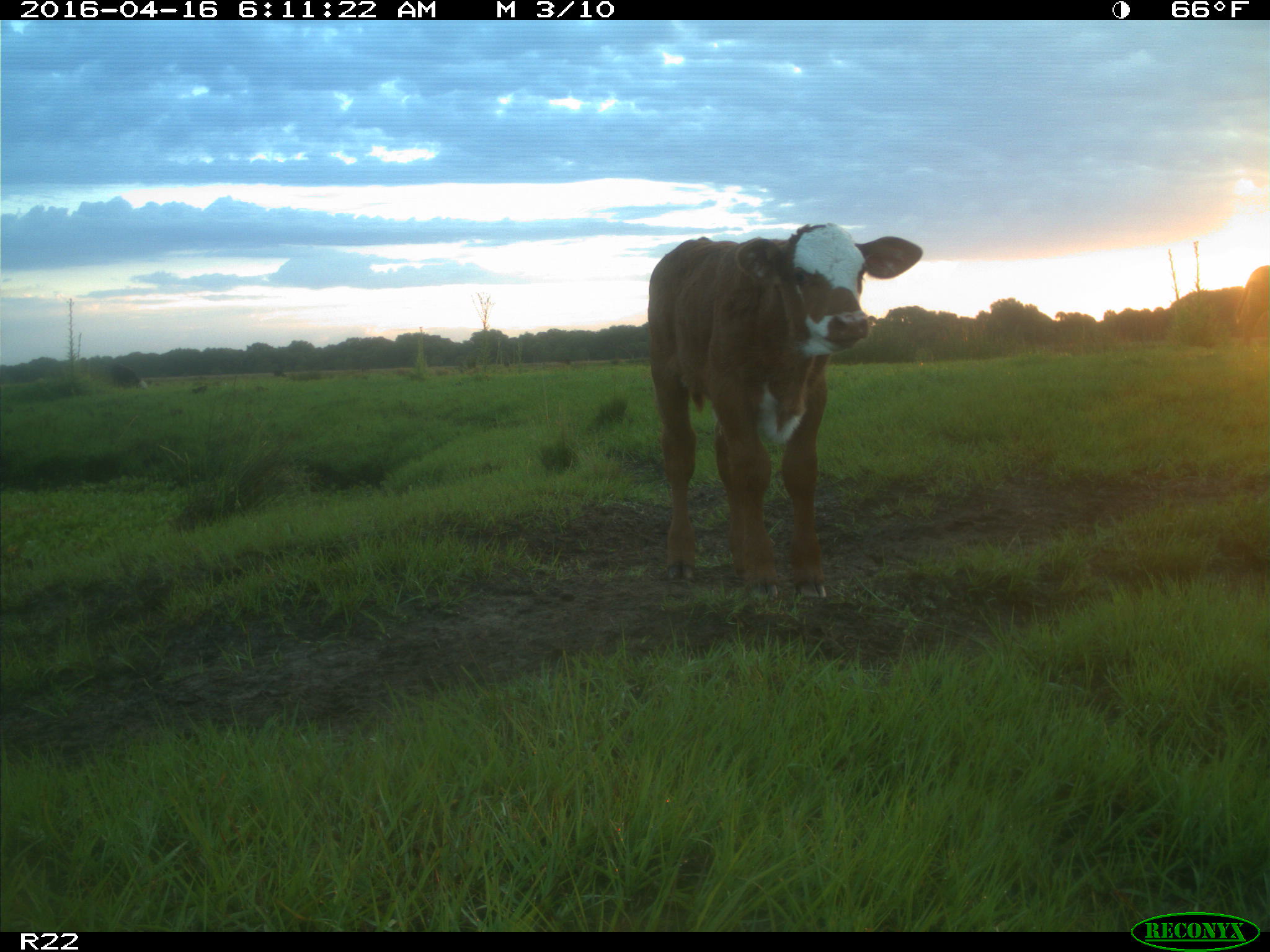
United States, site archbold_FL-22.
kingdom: Animalia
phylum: Chordata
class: Mammalia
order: Artiodactyla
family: Bovidae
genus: Bos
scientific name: Bos taurus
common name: domestic cow